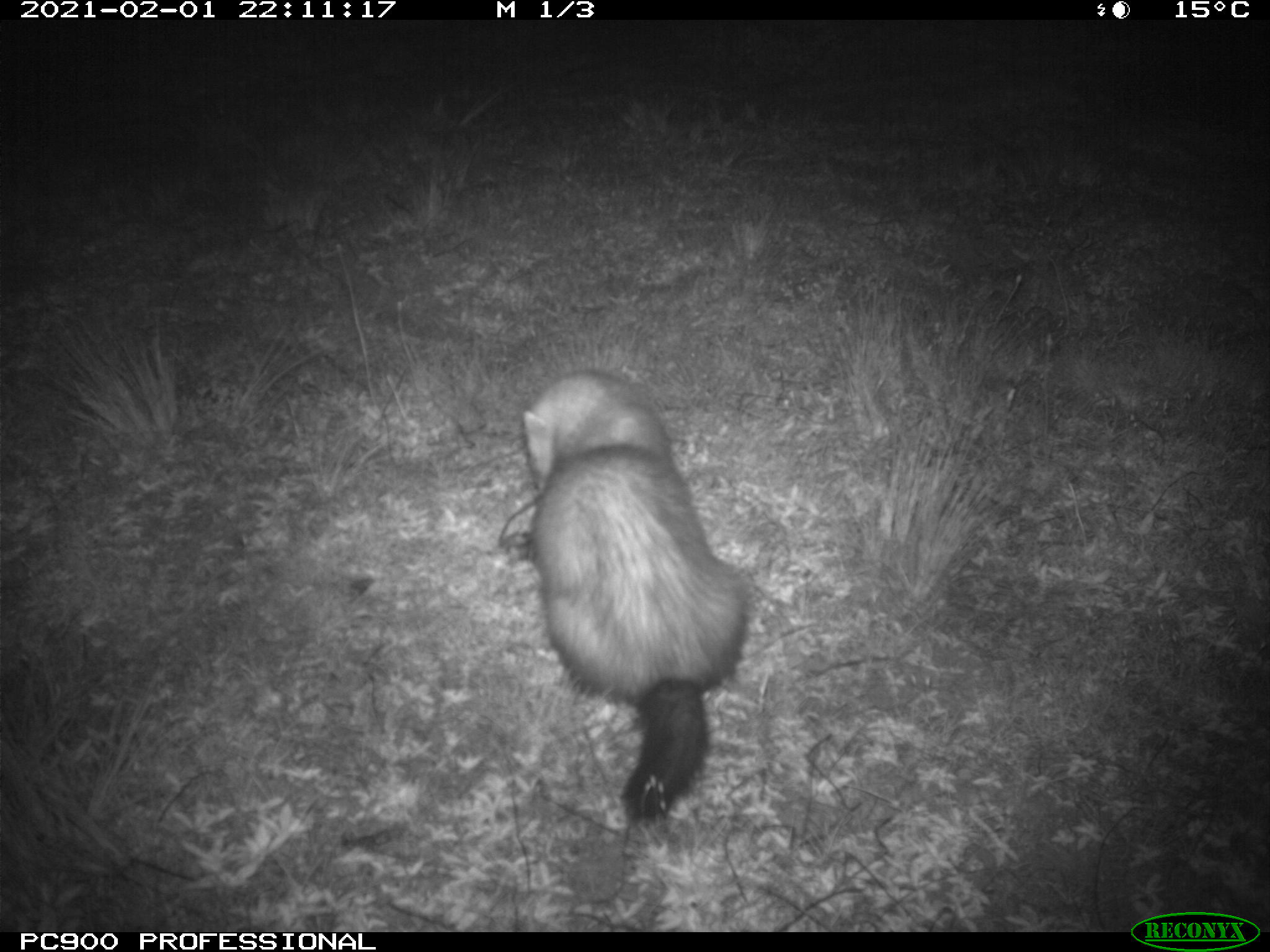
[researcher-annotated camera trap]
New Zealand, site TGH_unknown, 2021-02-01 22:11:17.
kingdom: Animalia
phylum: Chordata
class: Mammalia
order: Carnivora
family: Mustelidae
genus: Mustela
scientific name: Mustela furo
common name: ferret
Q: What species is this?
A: Ferret (Mustela furo).